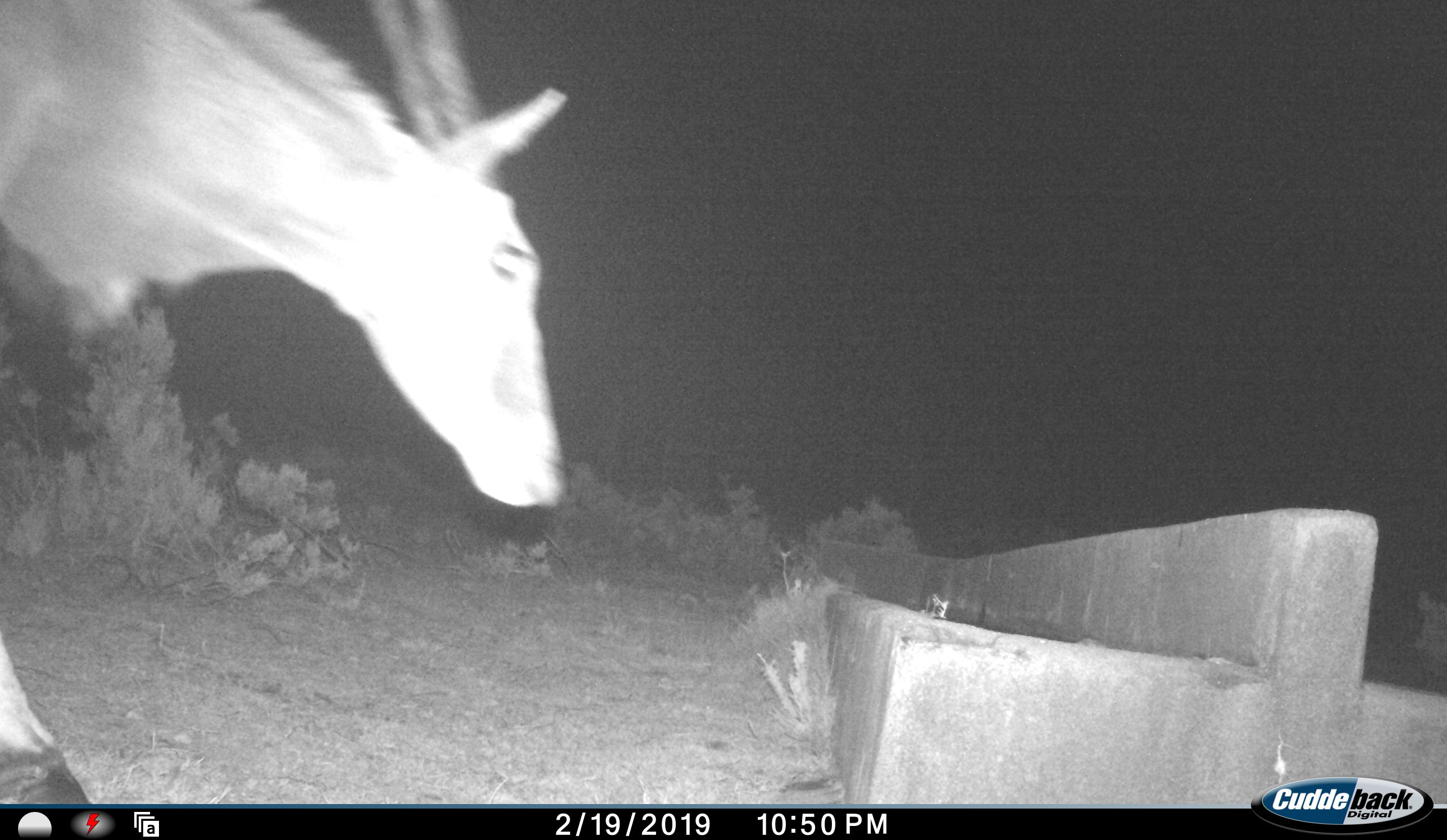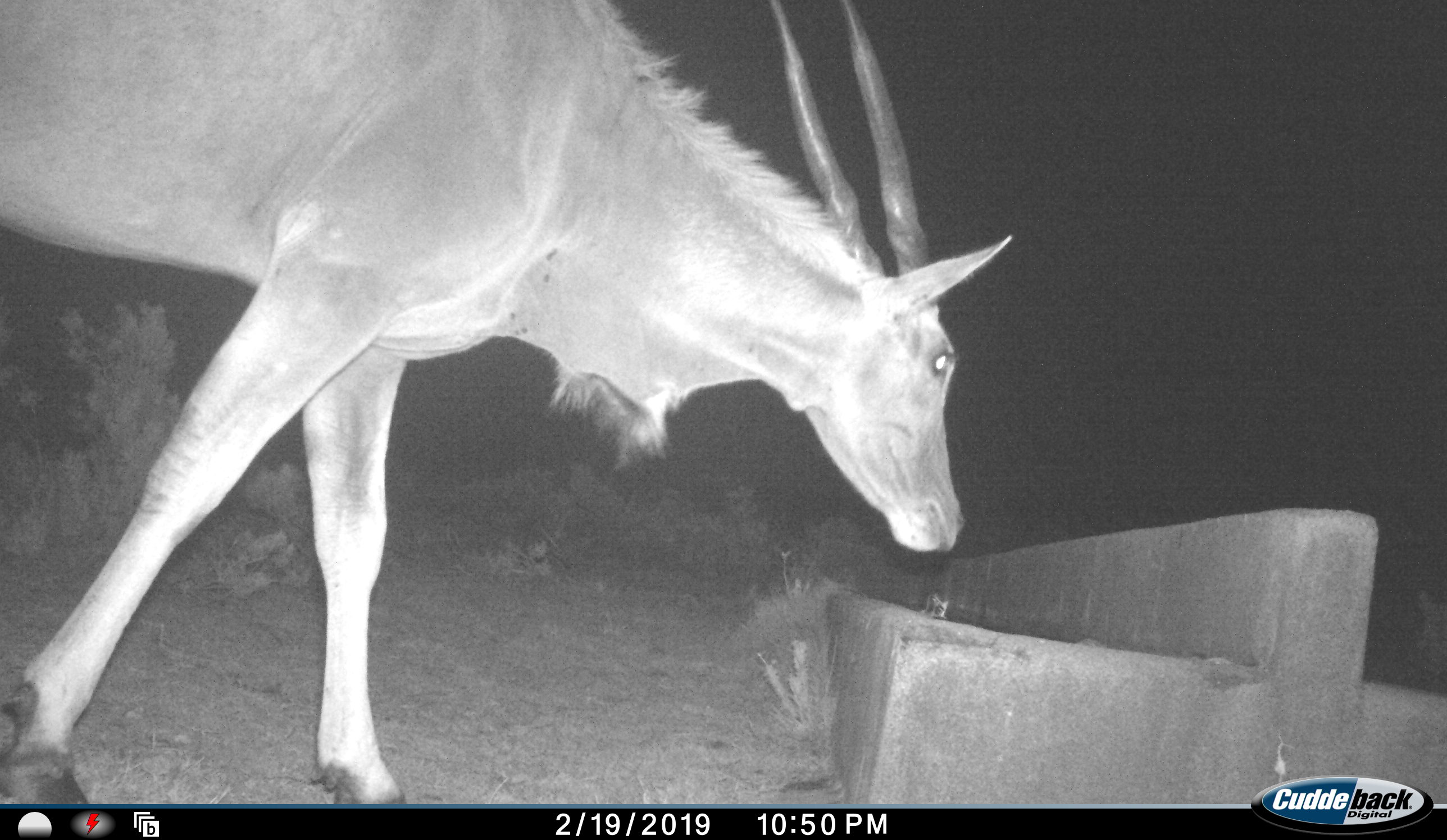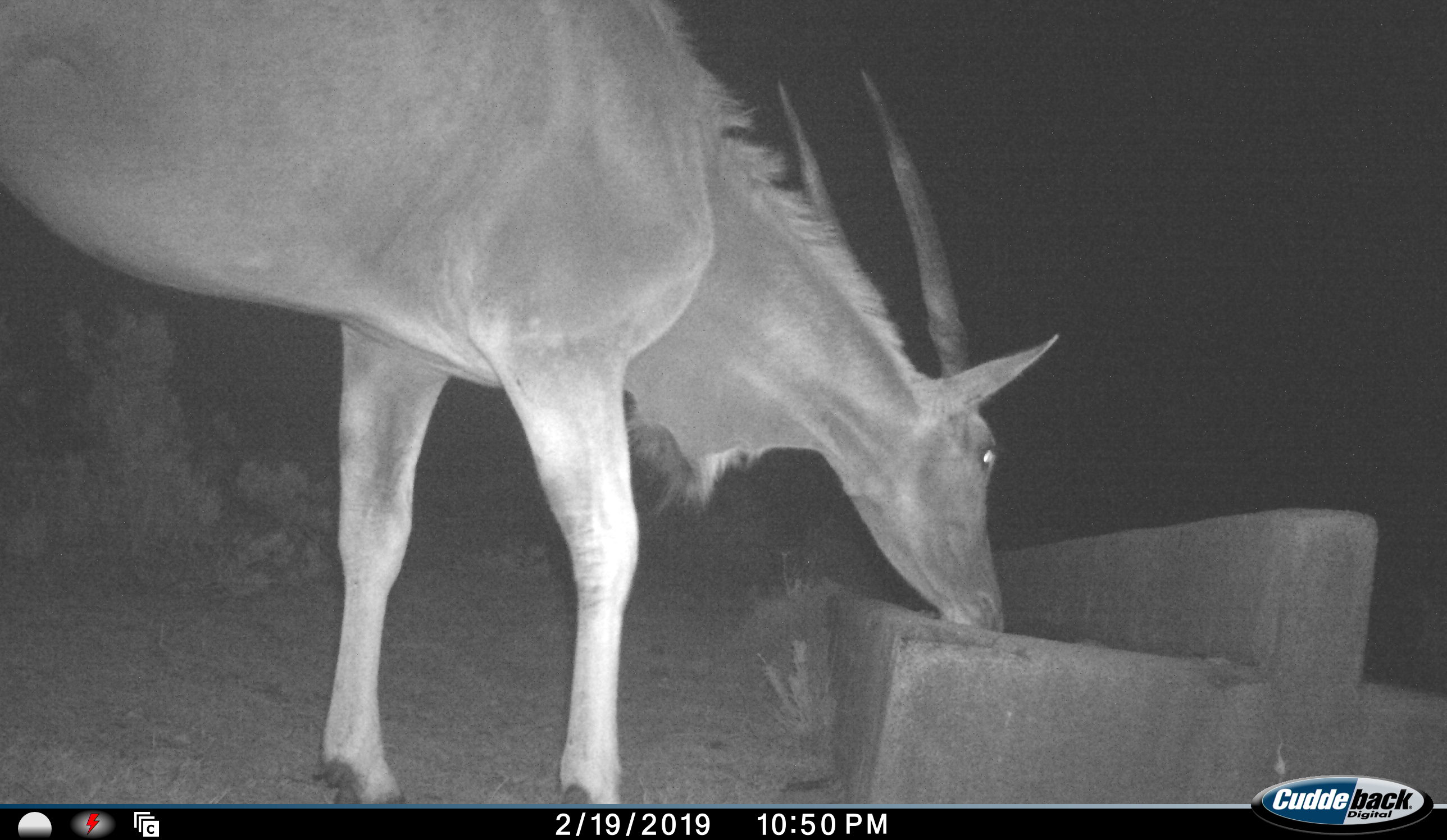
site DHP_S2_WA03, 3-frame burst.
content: unidentified animal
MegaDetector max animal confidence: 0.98